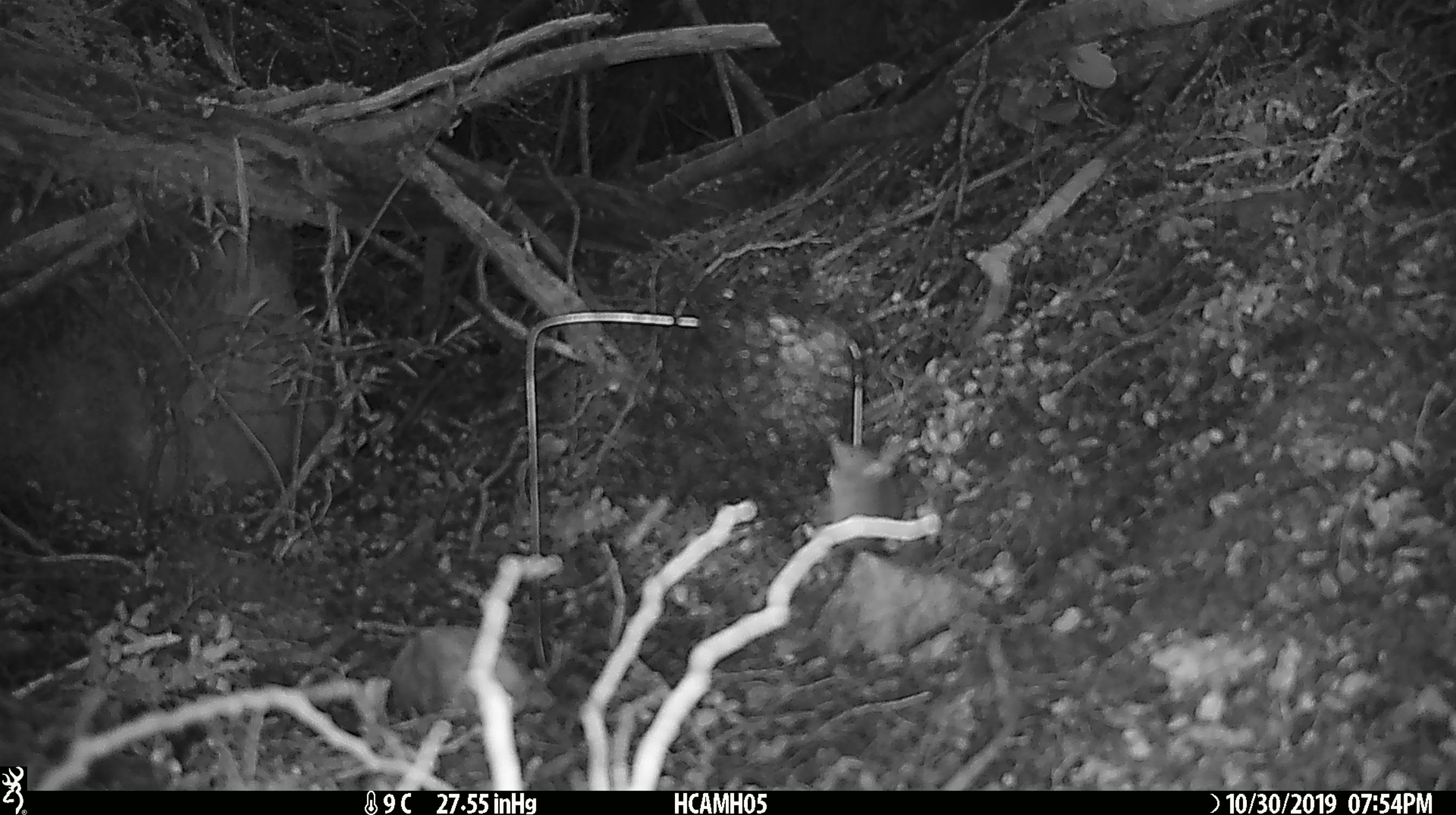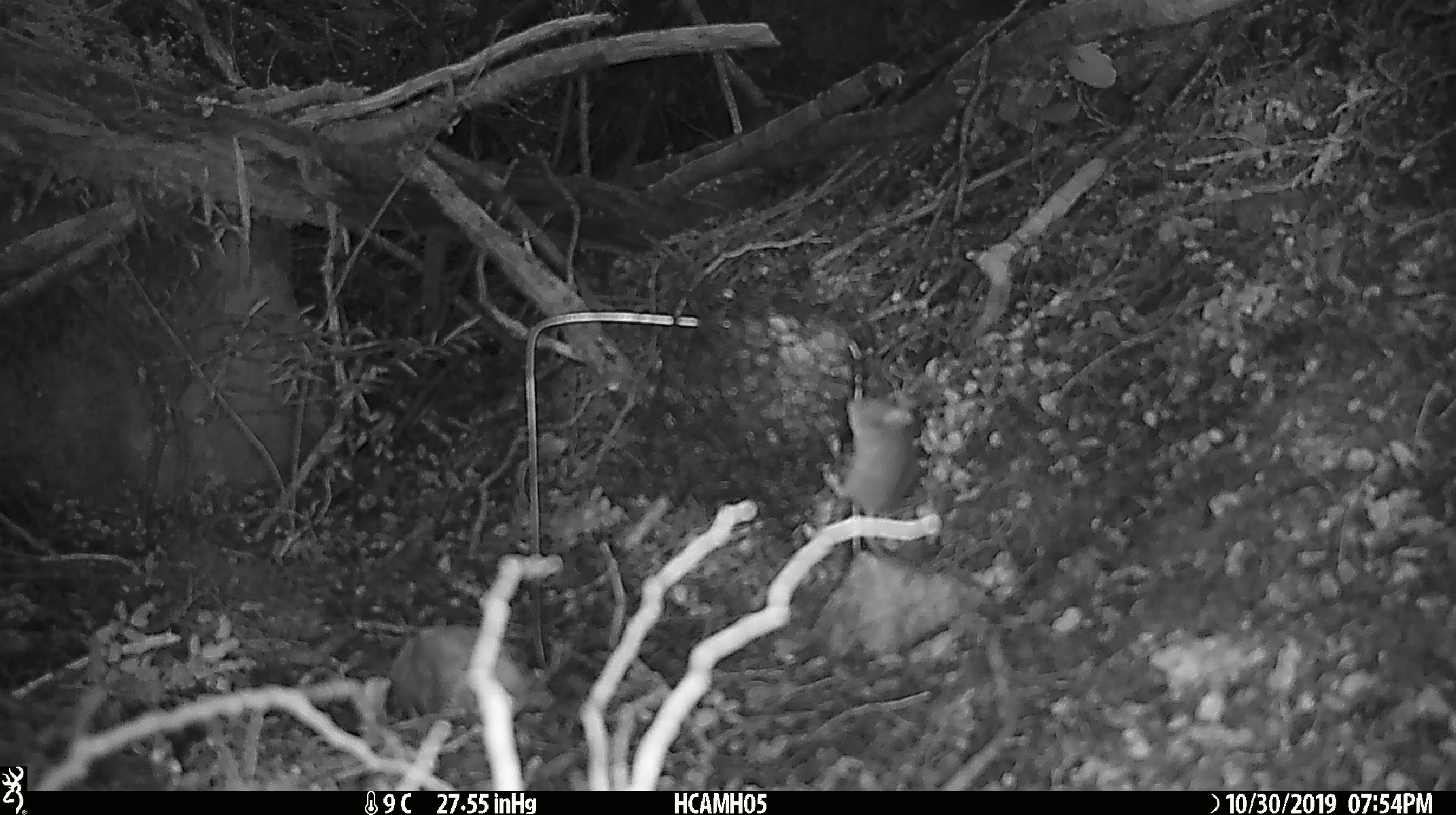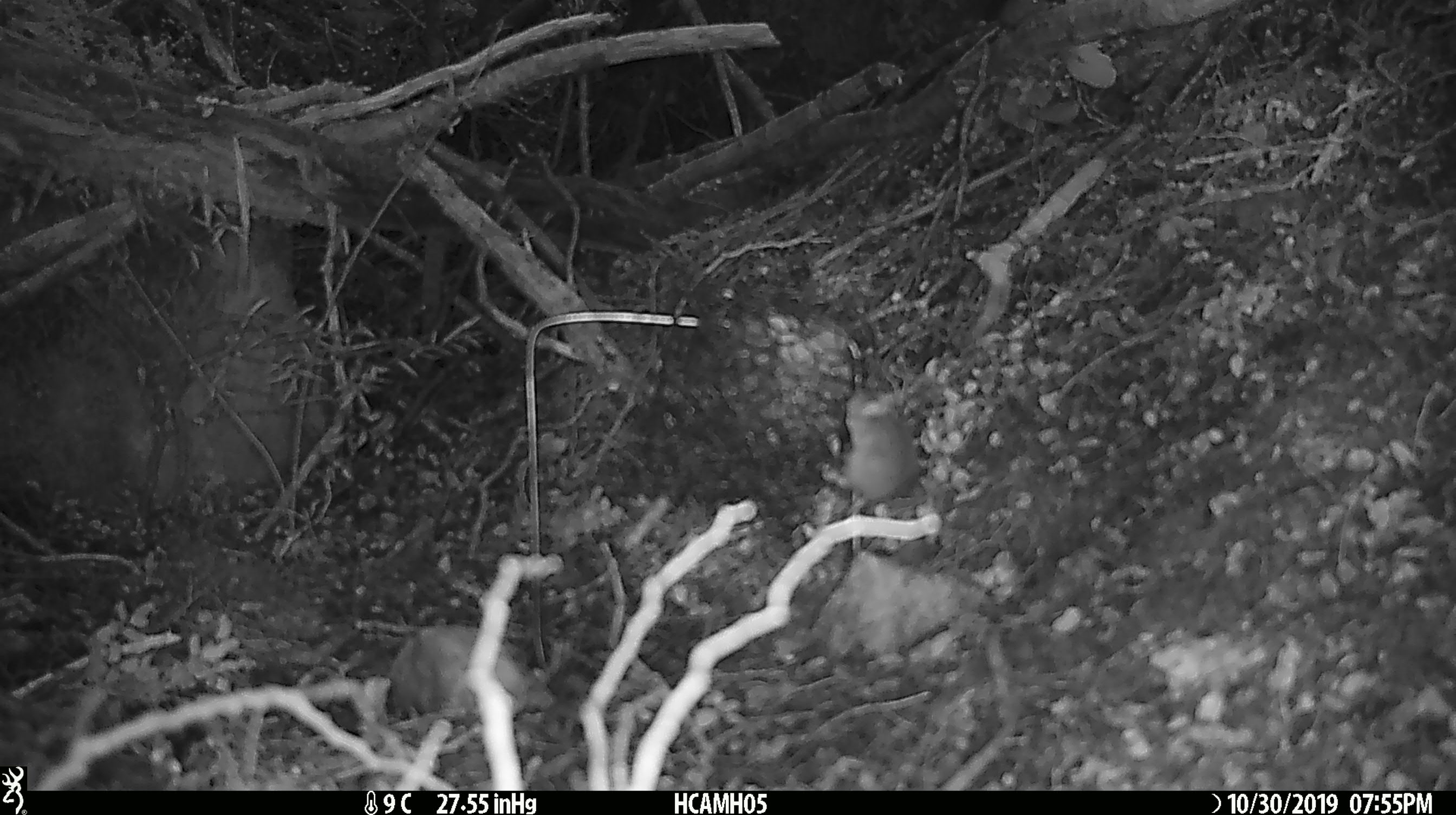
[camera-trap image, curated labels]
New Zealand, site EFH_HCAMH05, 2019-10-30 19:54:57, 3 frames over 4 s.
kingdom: Animalia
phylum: Chordata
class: Mammalia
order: Rodentia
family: Muridae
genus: Mus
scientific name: Mus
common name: mouse